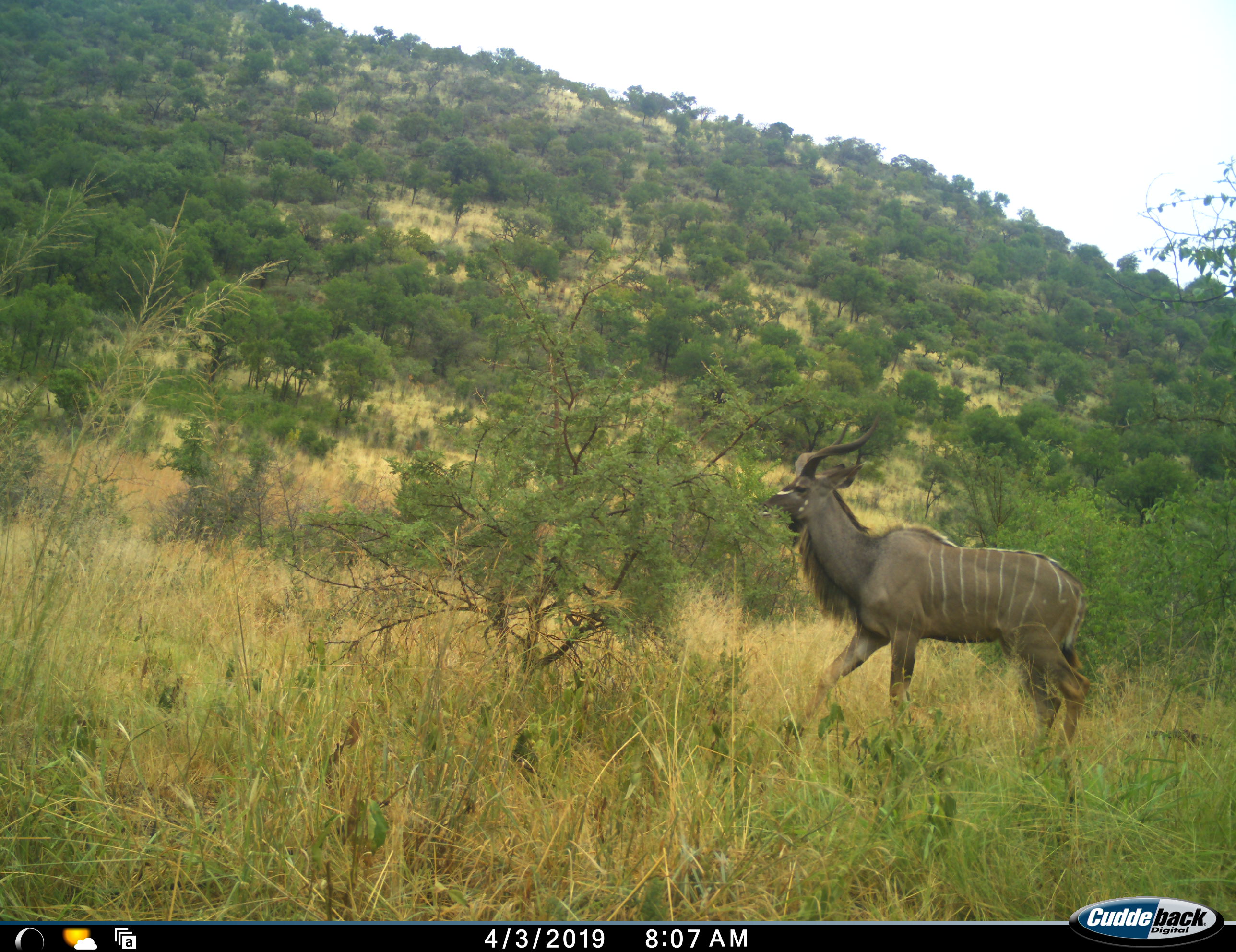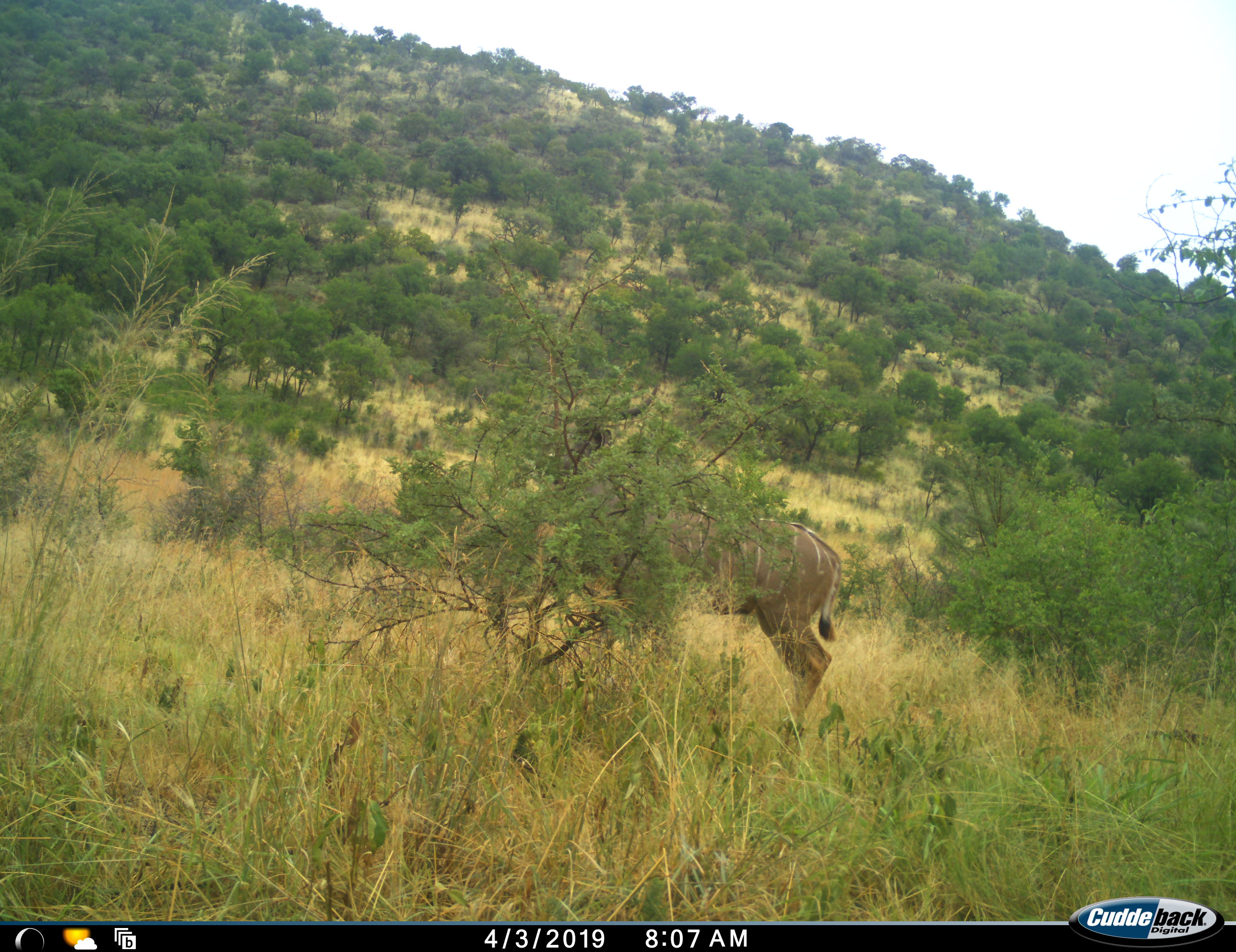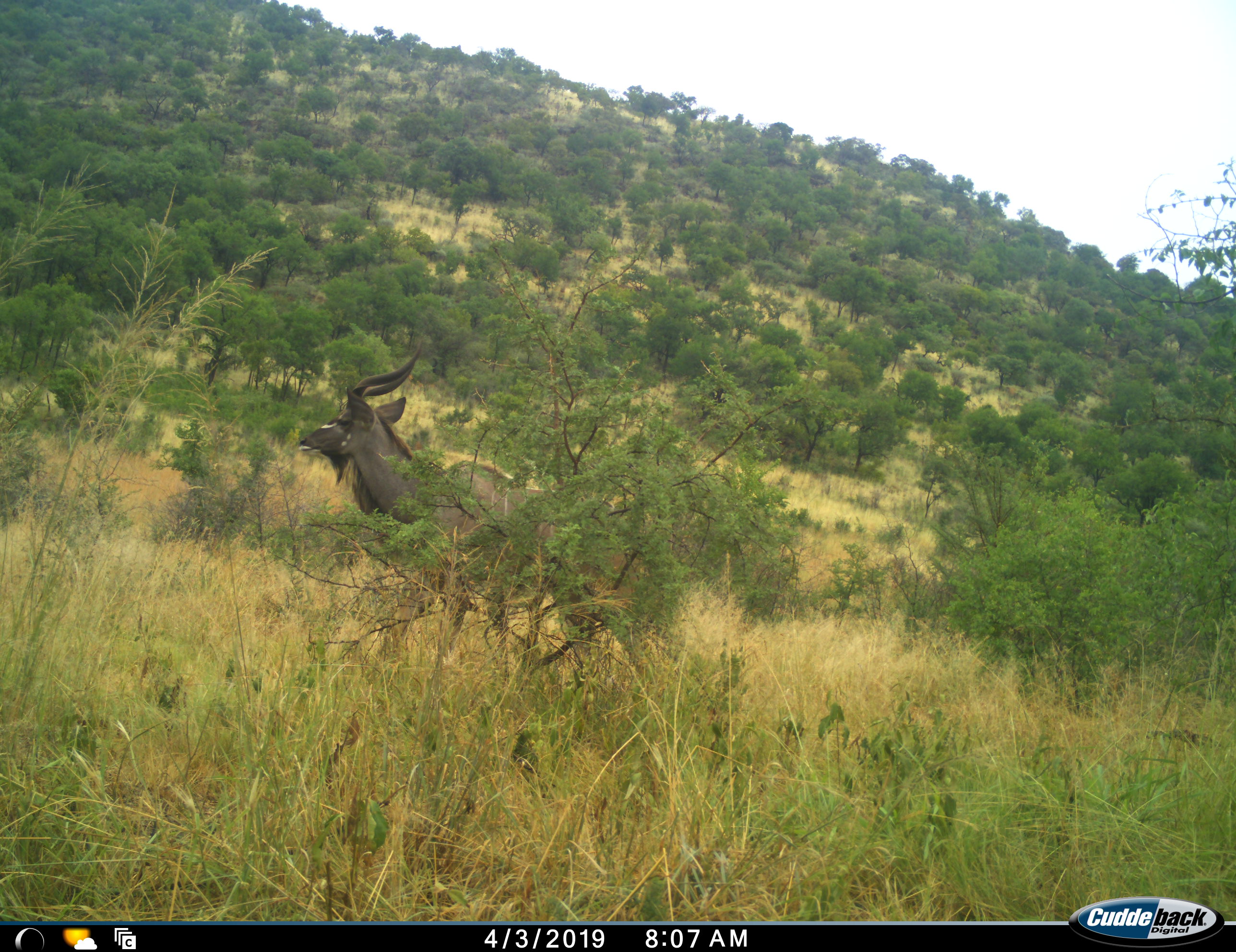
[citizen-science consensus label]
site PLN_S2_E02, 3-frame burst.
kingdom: Animalia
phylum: Chordata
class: Mammalia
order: Artiodactyla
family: Bovidae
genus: Tragelaphus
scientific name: Tragelaphus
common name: kudu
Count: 1.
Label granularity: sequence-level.